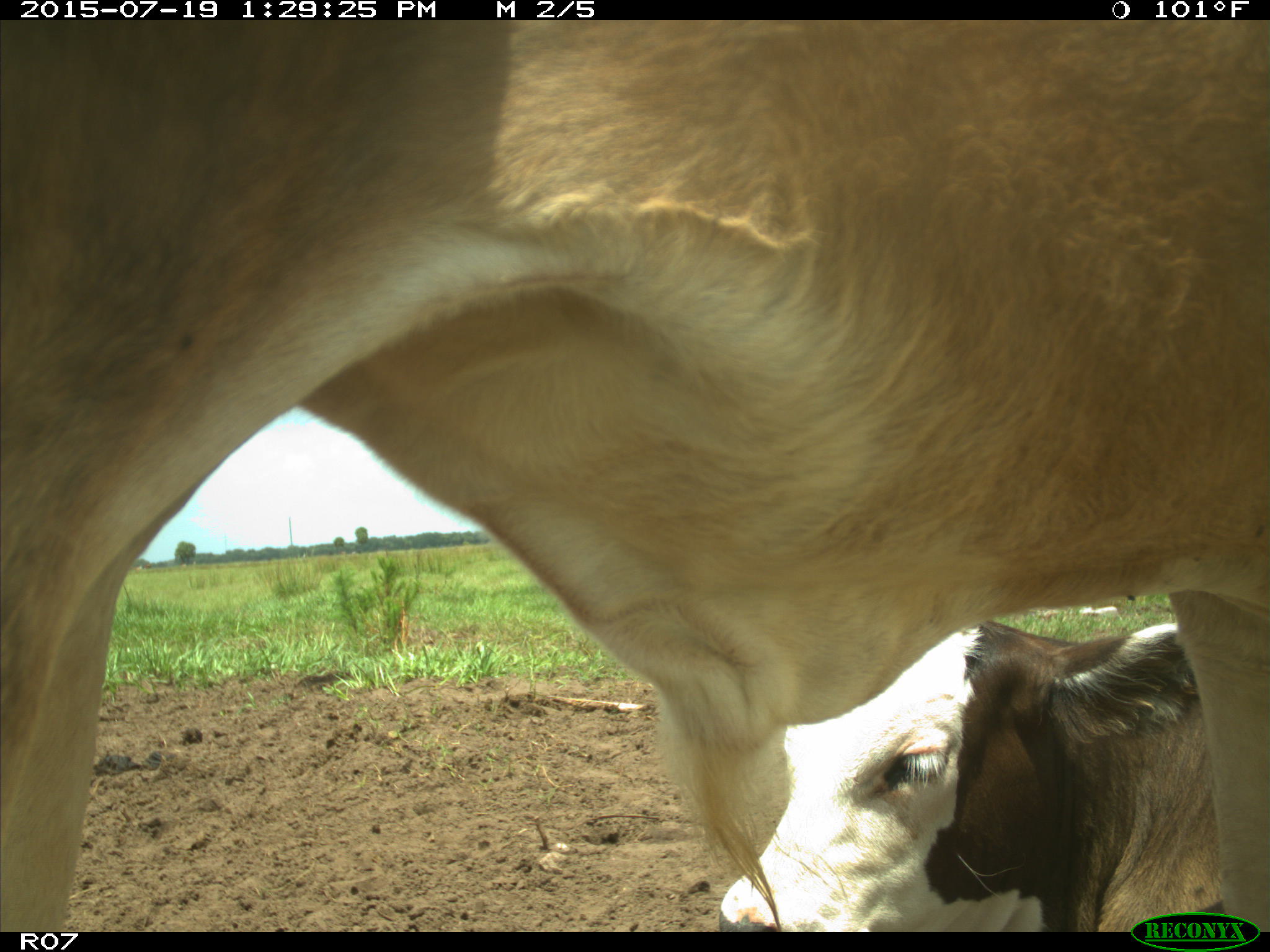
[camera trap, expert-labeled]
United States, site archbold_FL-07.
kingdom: Animalia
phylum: Chordata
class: Mammalia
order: Artiodactyla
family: Bovidae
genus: Bos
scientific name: Bos taurus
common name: domestic cow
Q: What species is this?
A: Bos taurus (domestic cow).